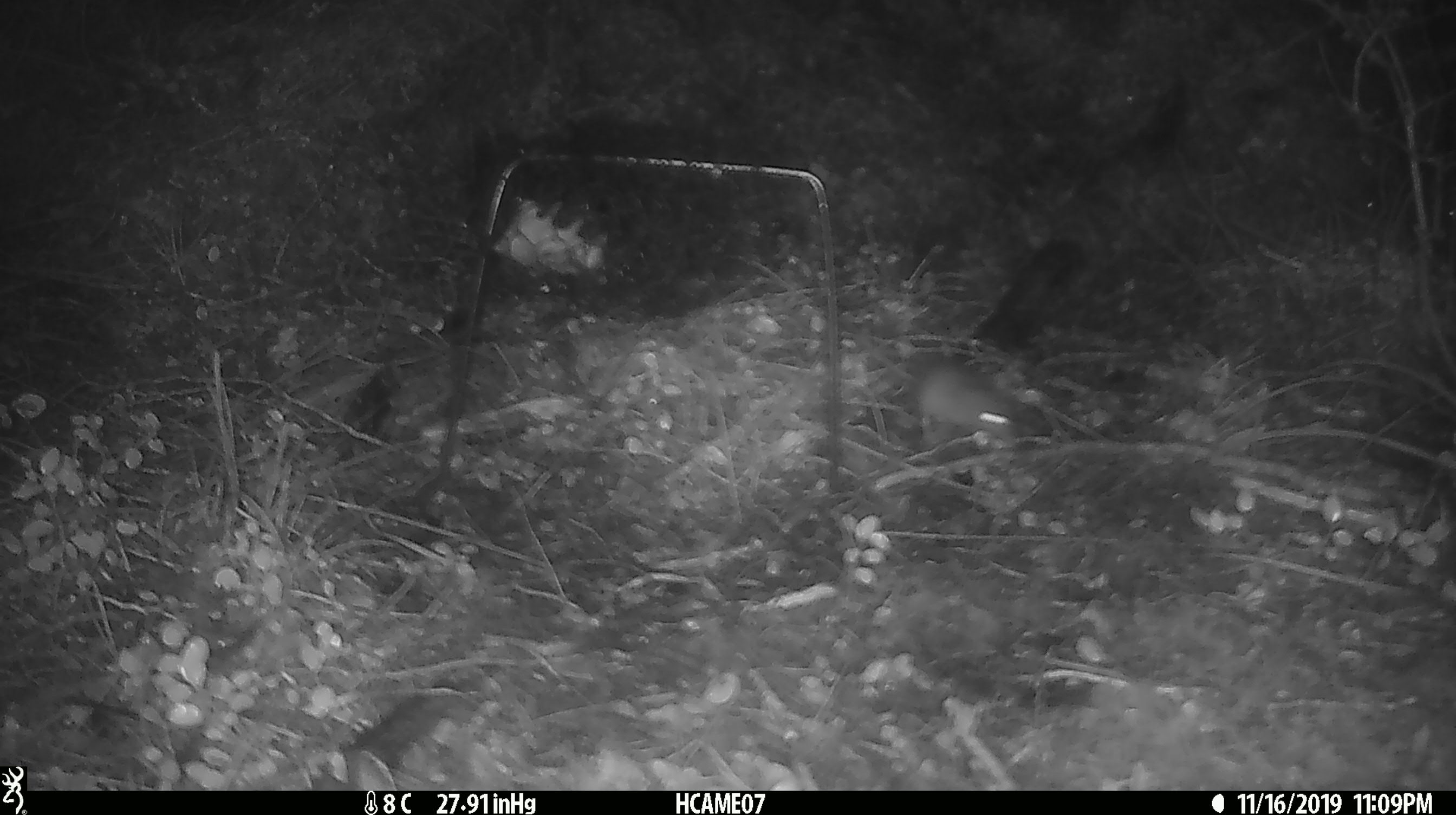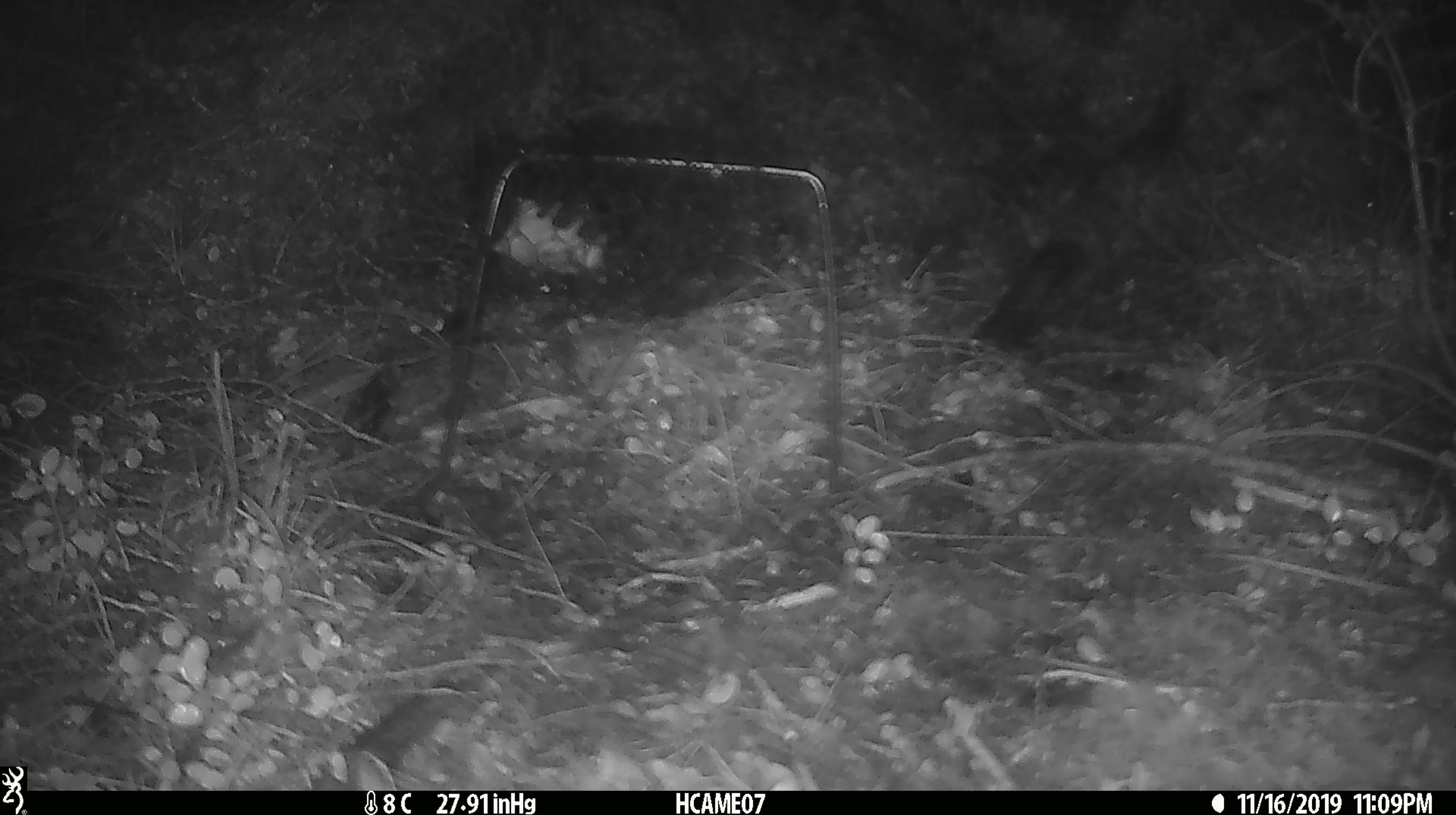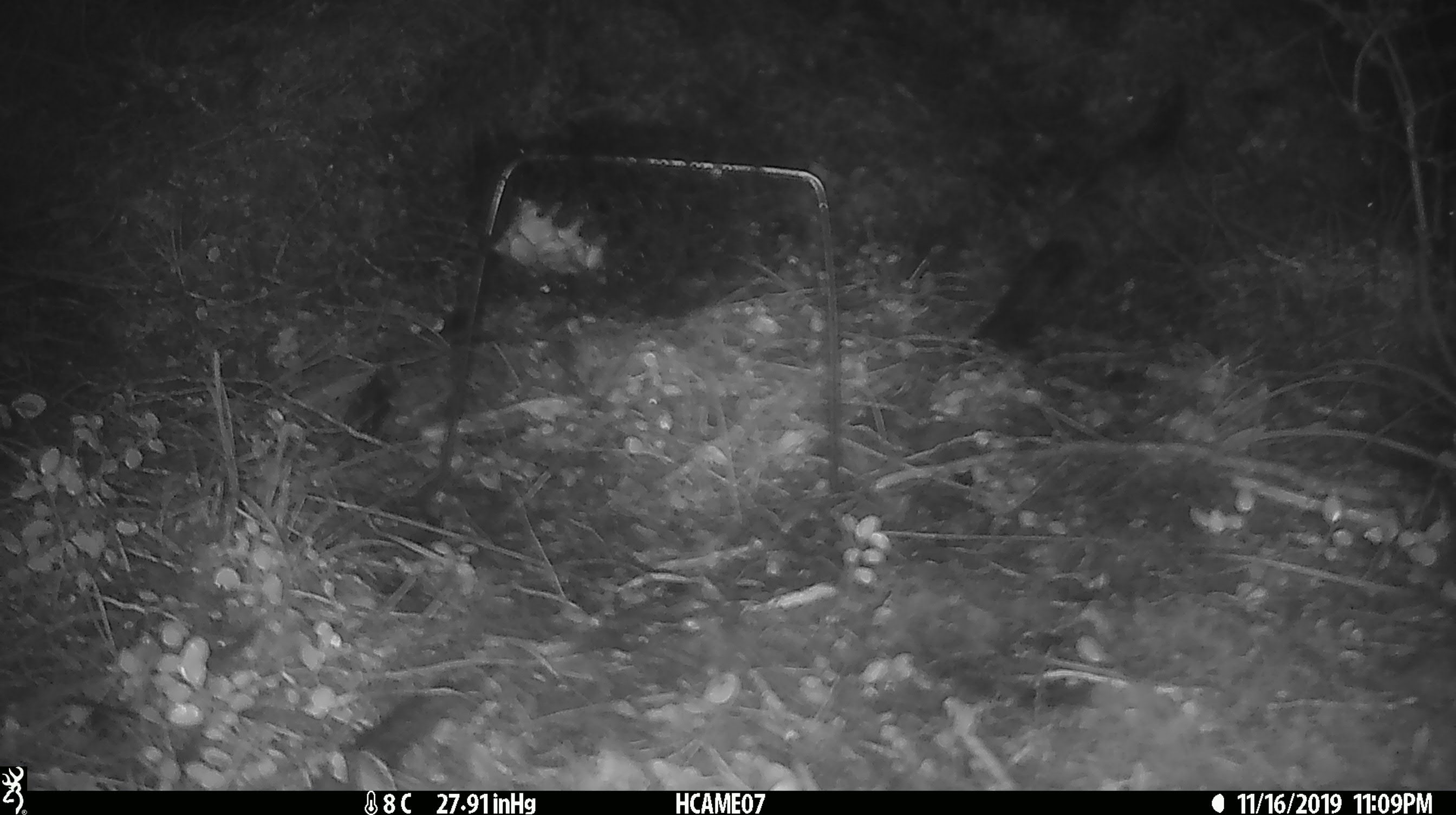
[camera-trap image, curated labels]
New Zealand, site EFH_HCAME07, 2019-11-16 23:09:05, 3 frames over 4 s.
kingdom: Animalia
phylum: Chordata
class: Mammalia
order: Rodentia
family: Muridae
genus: Mus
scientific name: Mus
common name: mouse